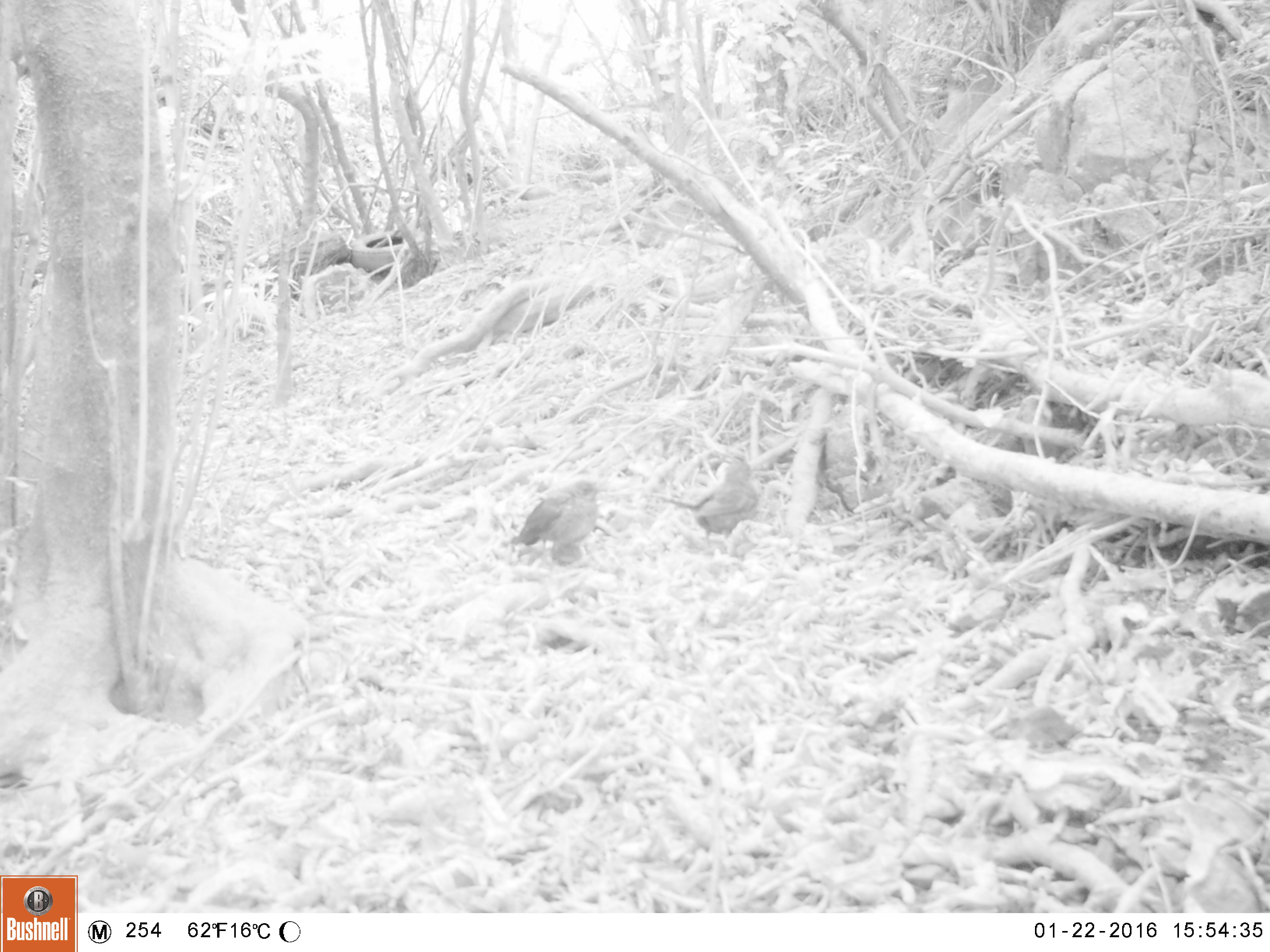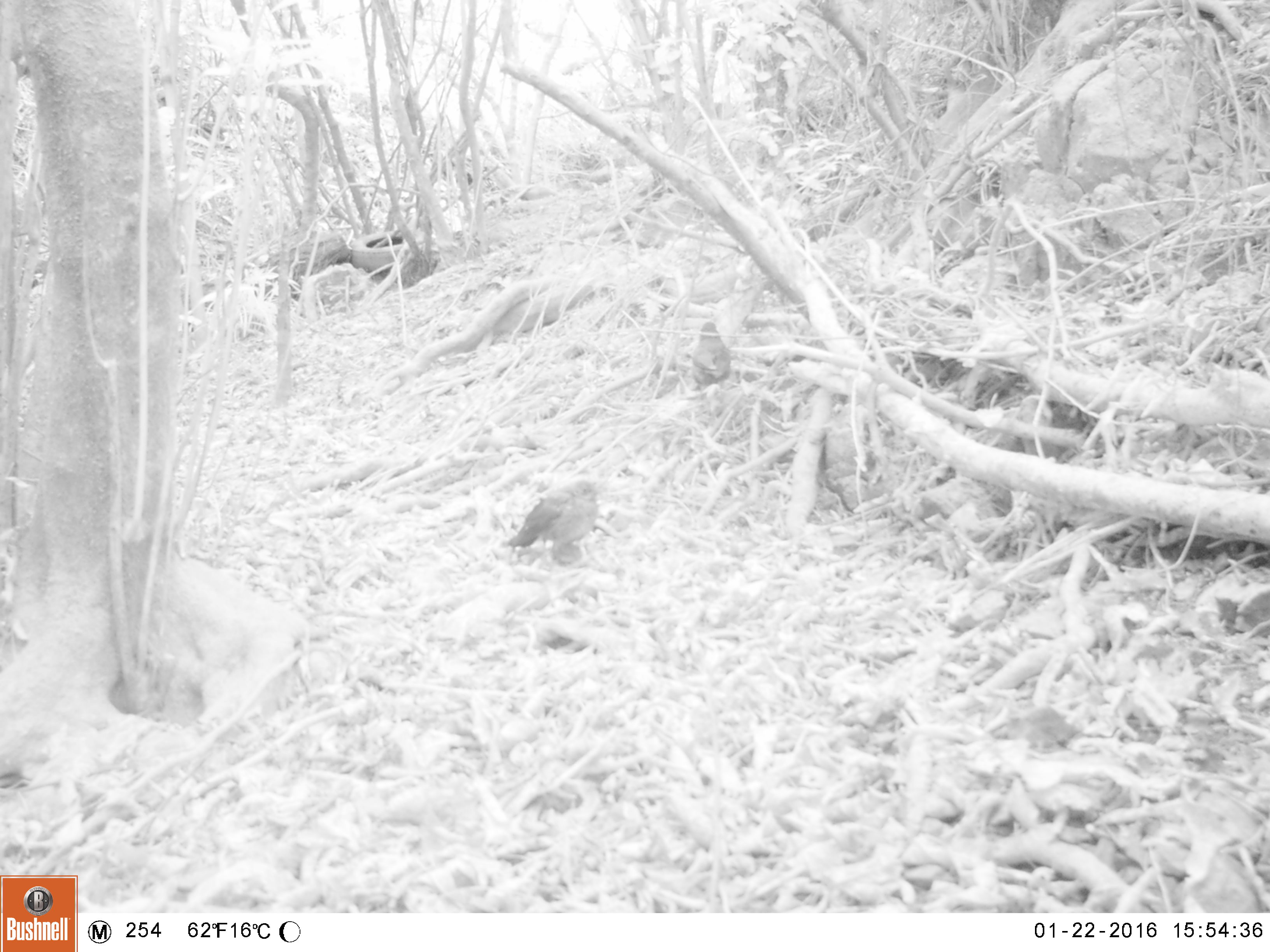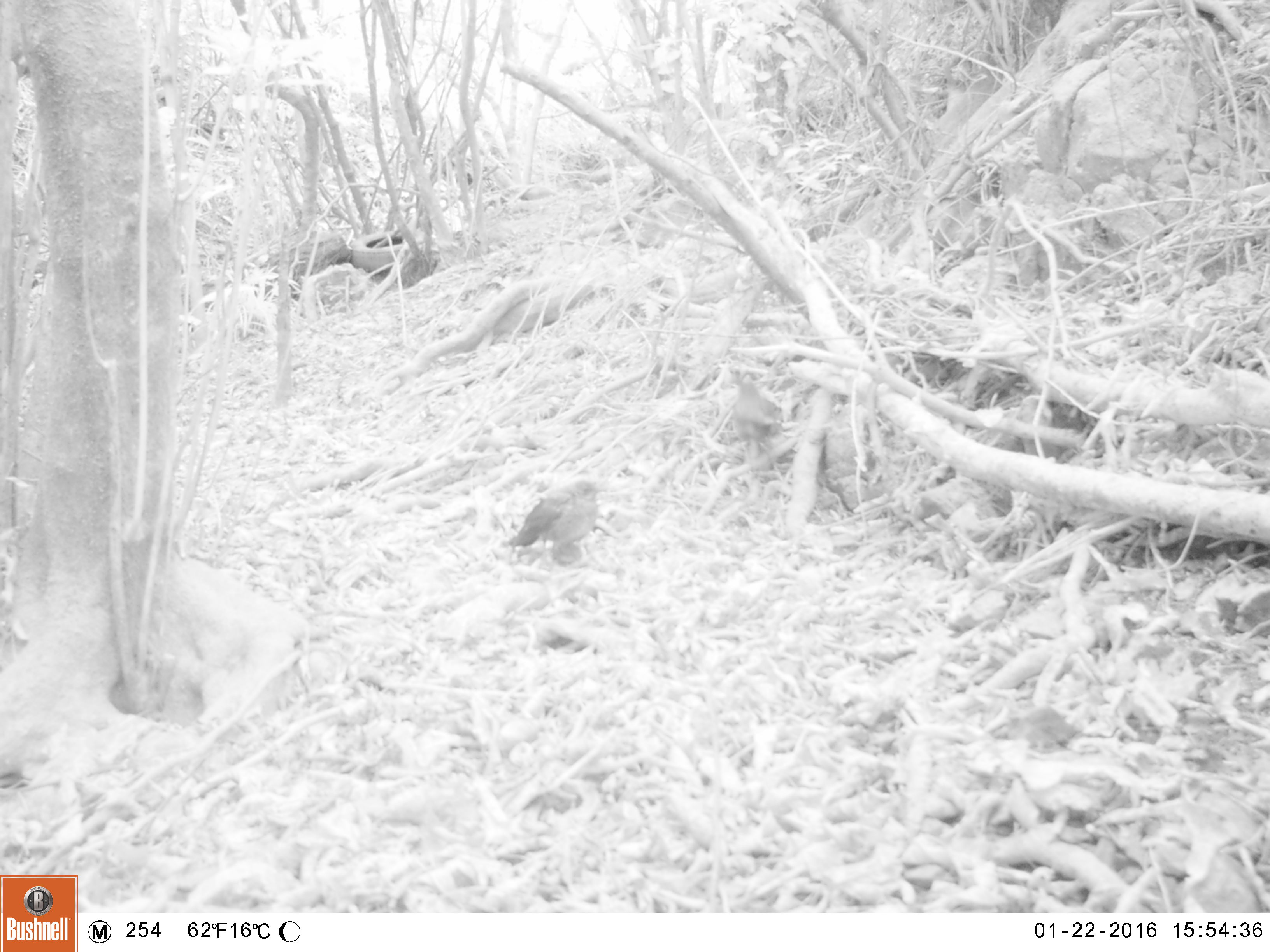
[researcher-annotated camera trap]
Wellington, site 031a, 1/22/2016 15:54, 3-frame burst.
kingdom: Animalia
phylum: Chordata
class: Aves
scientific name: Aves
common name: bird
Bird (Aves).